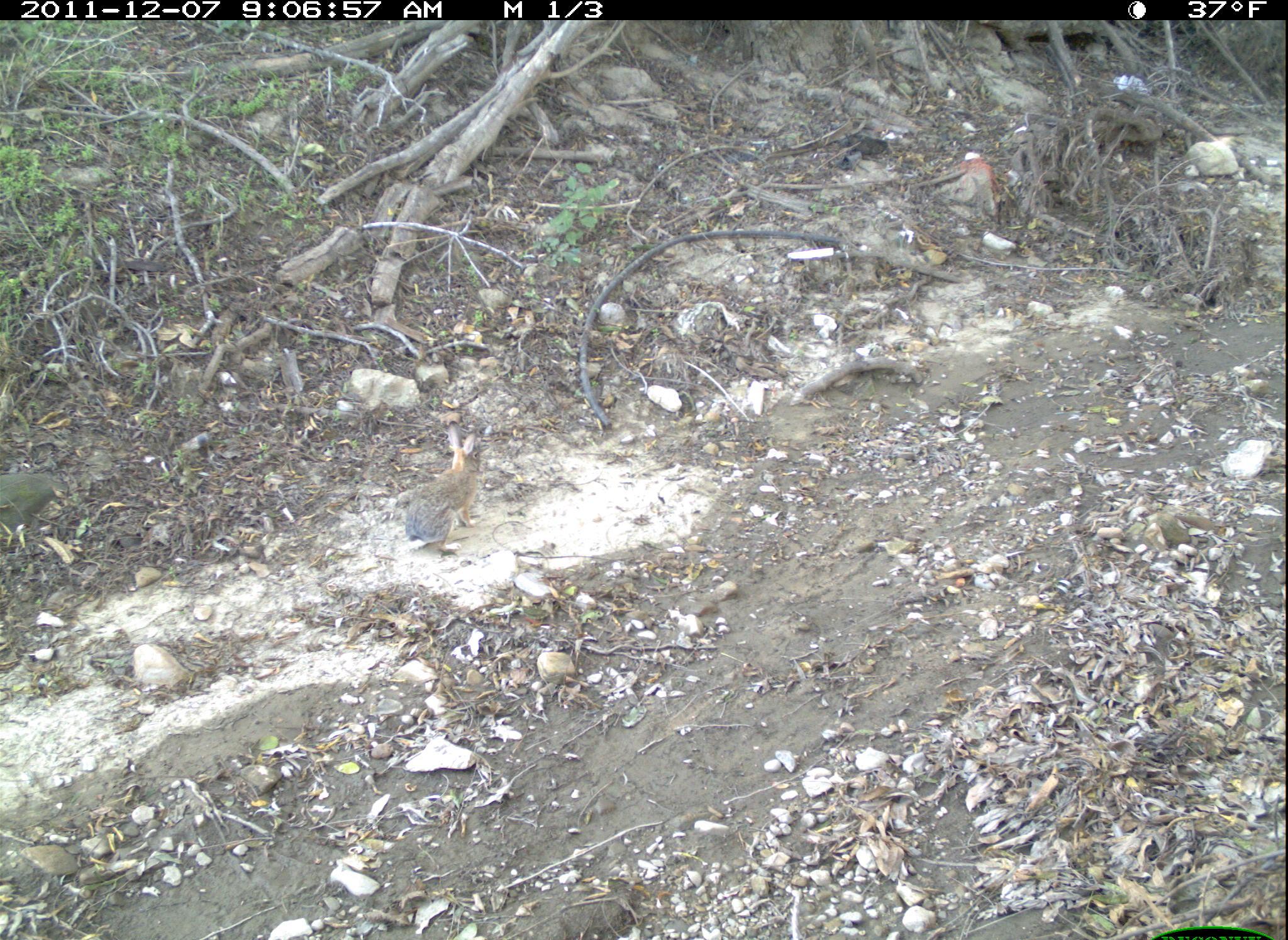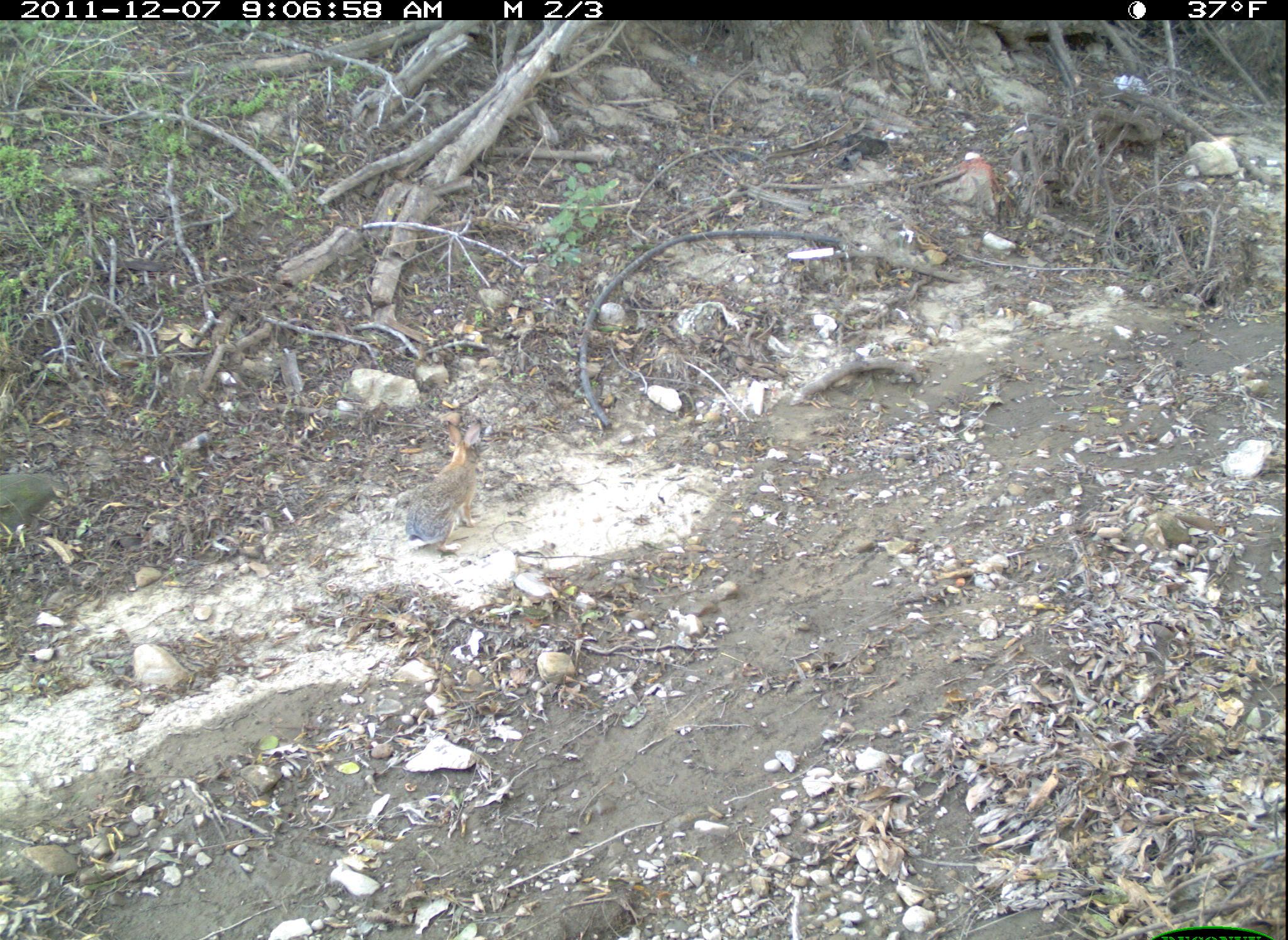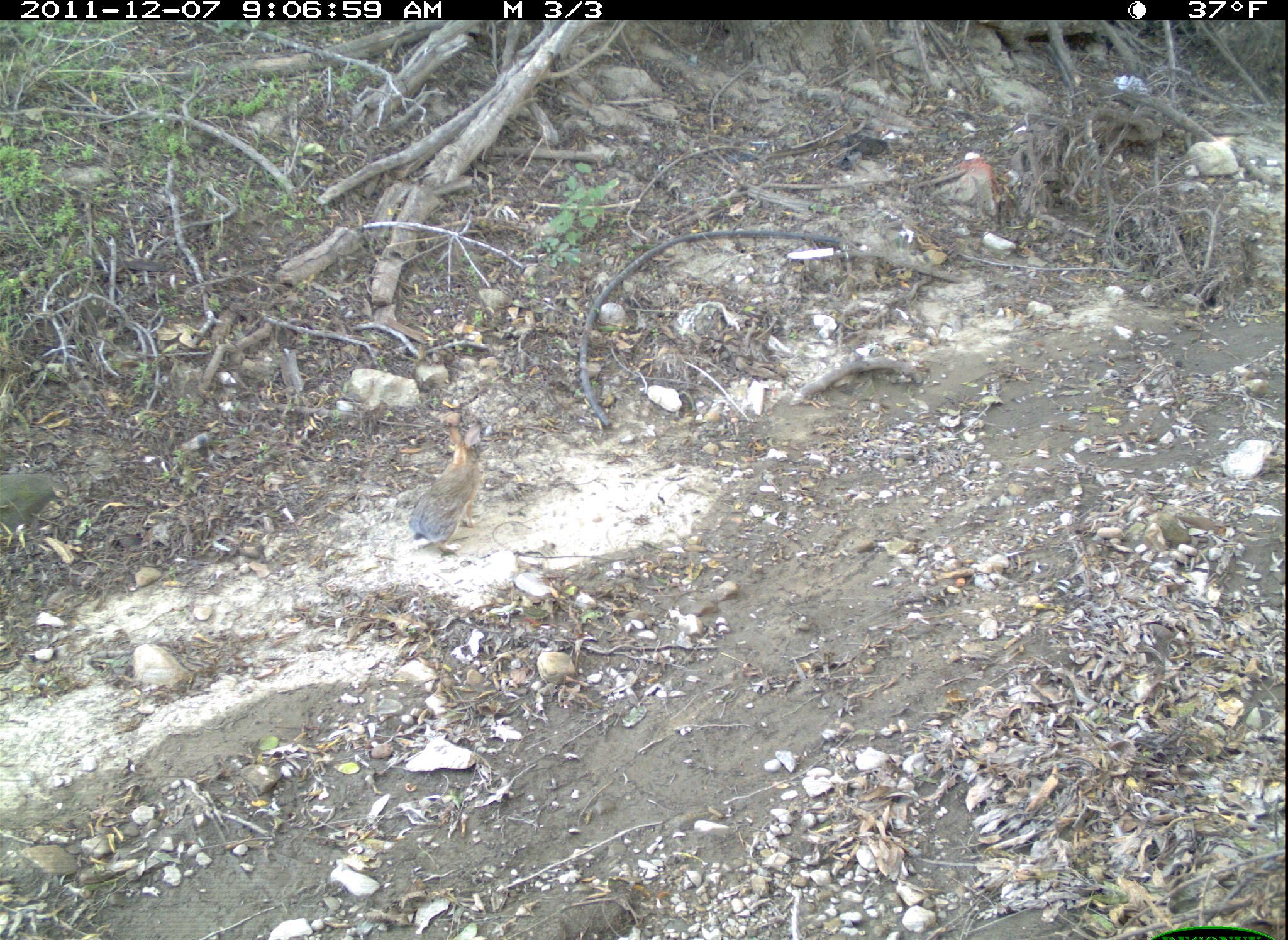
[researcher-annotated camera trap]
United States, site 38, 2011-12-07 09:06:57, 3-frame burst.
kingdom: Animalia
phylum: Chordata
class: Mammalia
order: Lagomorpha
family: Leporidae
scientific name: Leporidae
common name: rabbits and hares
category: rabbit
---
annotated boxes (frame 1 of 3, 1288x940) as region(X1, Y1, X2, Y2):
rabbit: region(385, 424, 504, 564)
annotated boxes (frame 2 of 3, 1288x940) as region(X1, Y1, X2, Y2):
rabbit: region(394, 410, 493, 563)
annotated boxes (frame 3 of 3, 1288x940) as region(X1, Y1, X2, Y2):
rabbit: region(402, 420, 499, 565)